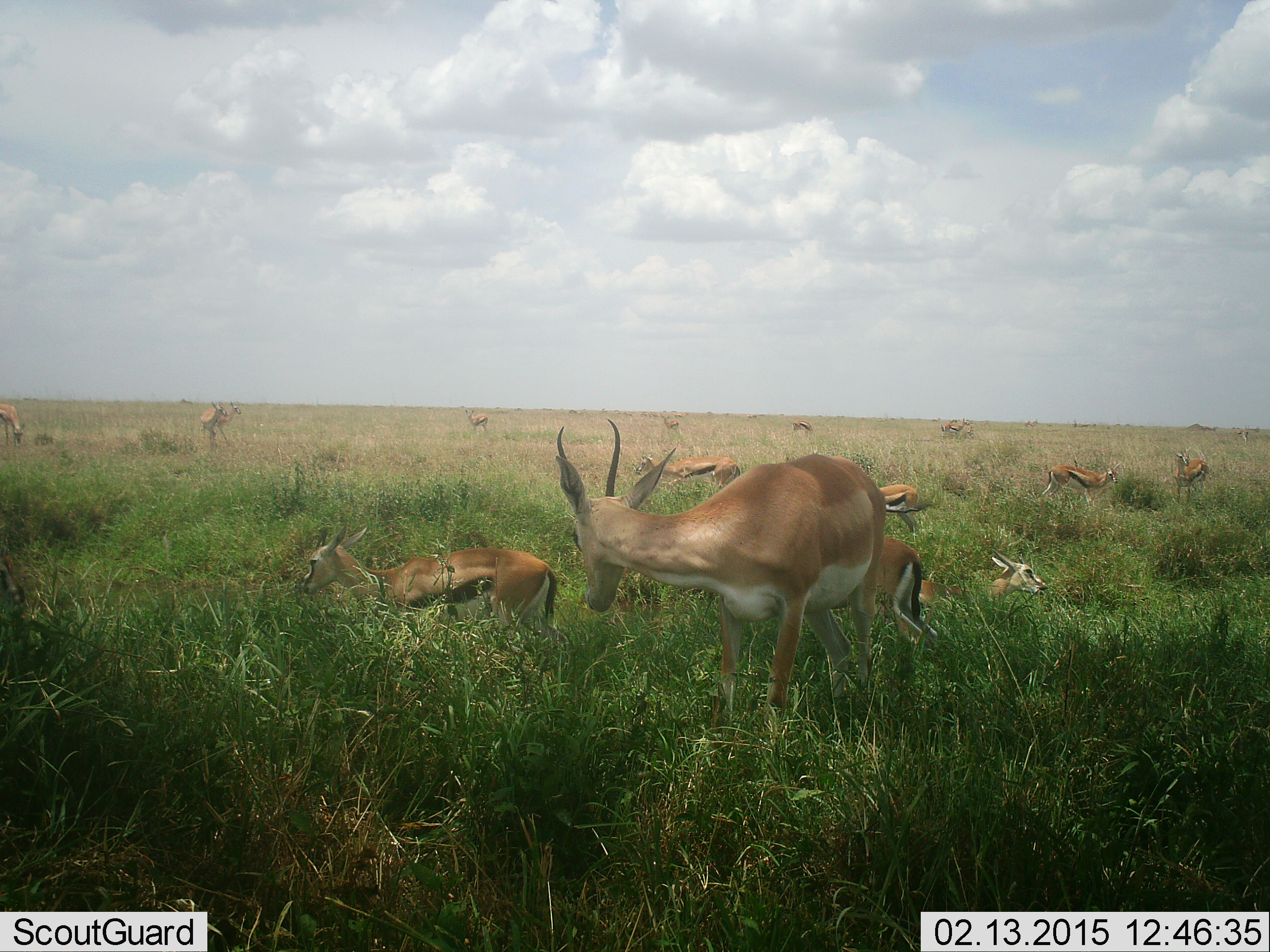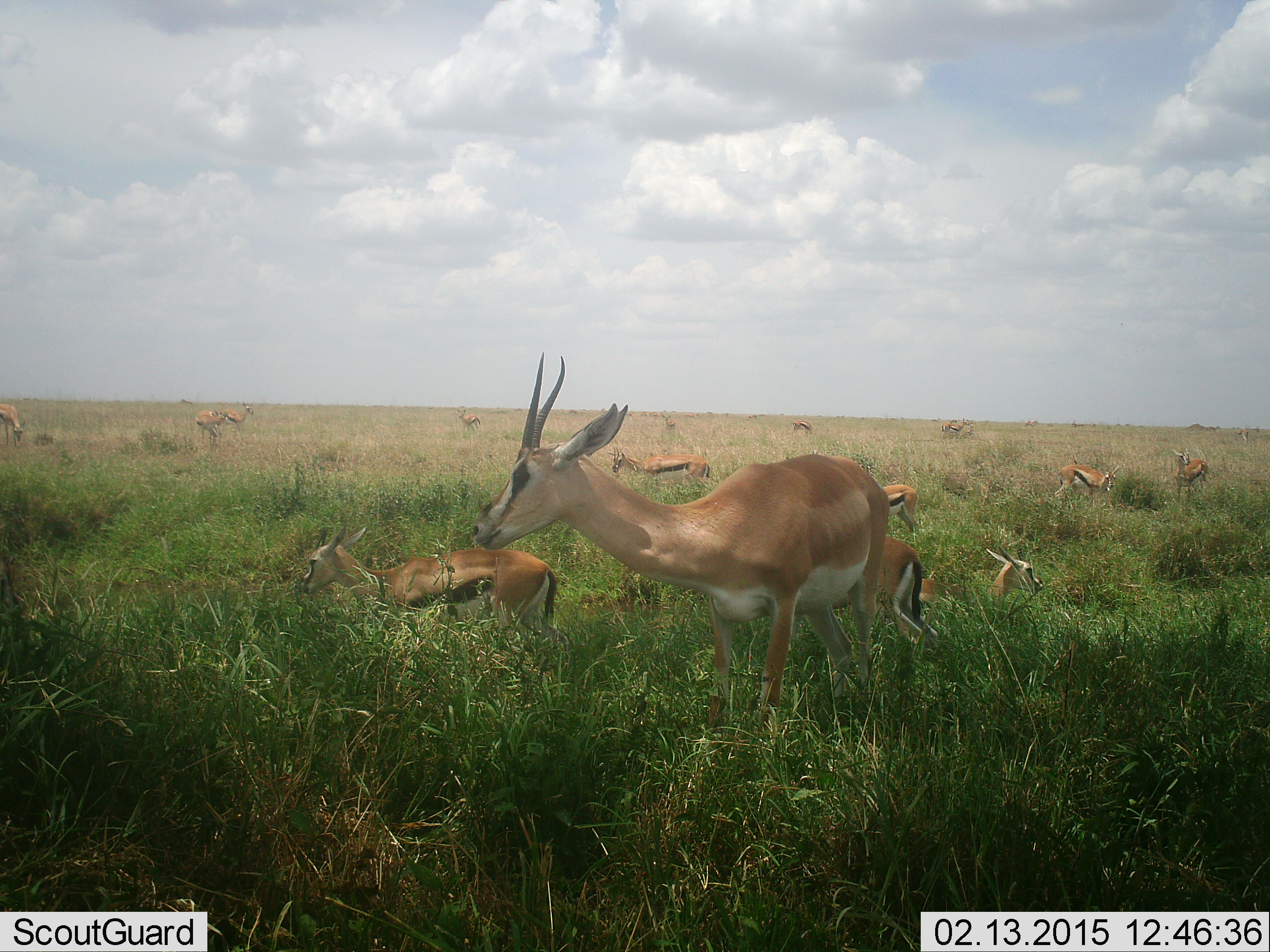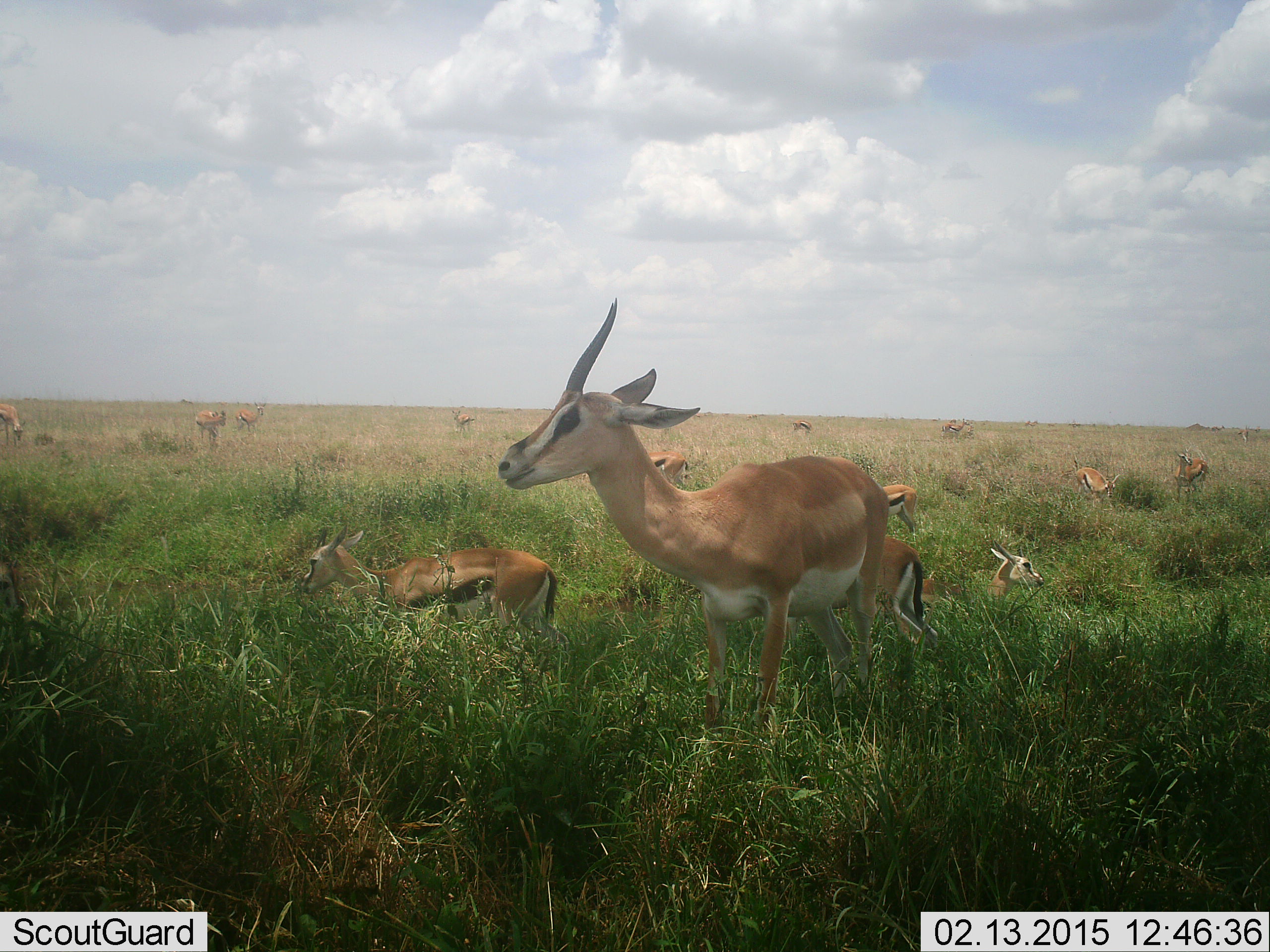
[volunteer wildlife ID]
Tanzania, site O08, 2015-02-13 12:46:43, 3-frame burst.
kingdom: Animalia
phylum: Chordata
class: Mammalia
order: Artiodactyla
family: Bovidae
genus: Eudorcas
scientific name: Eudorcas thomsonii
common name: thomson's gazelle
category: gazellethomsons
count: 11-50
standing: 79%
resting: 50%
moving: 7%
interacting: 7%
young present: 0%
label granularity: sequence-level